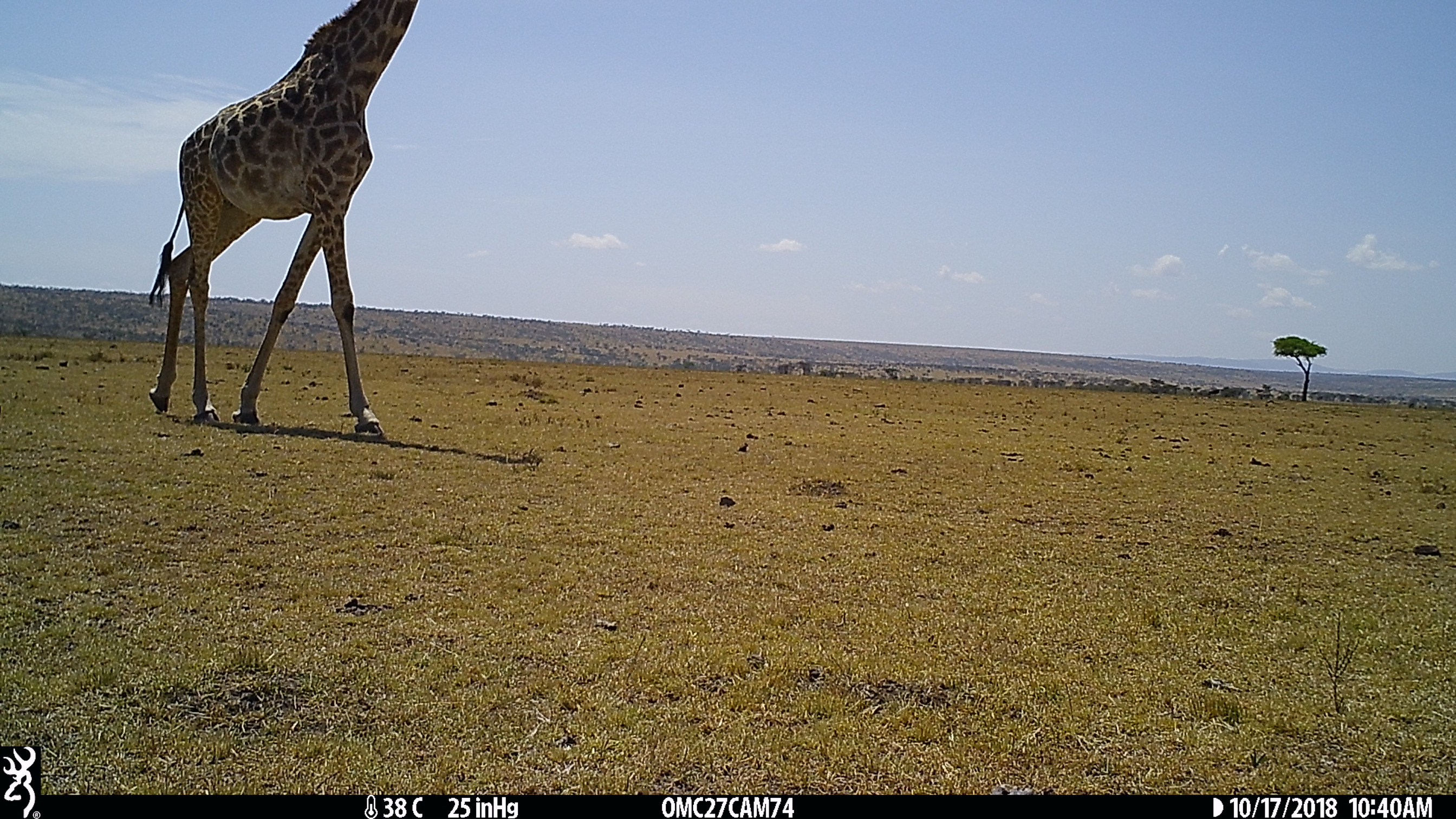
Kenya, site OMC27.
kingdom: Animalia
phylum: Chordata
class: Mammalia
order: Artiodactyla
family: Giraffidae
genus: Giraffa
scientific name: Giraffa camelopardalis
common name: northern giraffe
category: giraffe